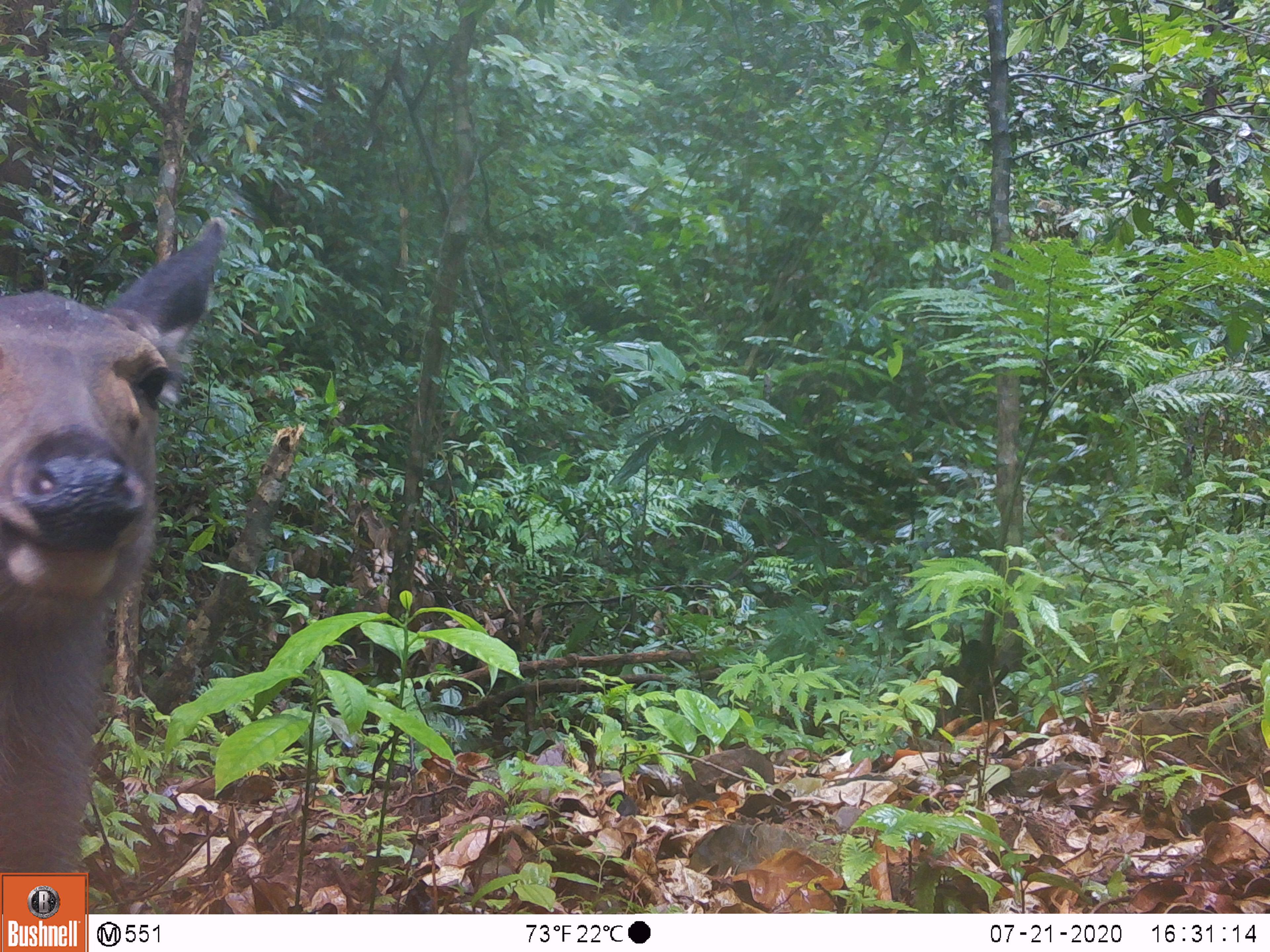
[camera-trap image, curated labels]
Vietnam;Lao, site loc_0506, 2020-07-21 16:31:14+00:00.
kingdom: Animalia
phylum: Chordata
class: Mammalia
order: Artiodactyla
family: Cervidae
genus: Rusa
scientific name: Rusa unicolor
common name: sambar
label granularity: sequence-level